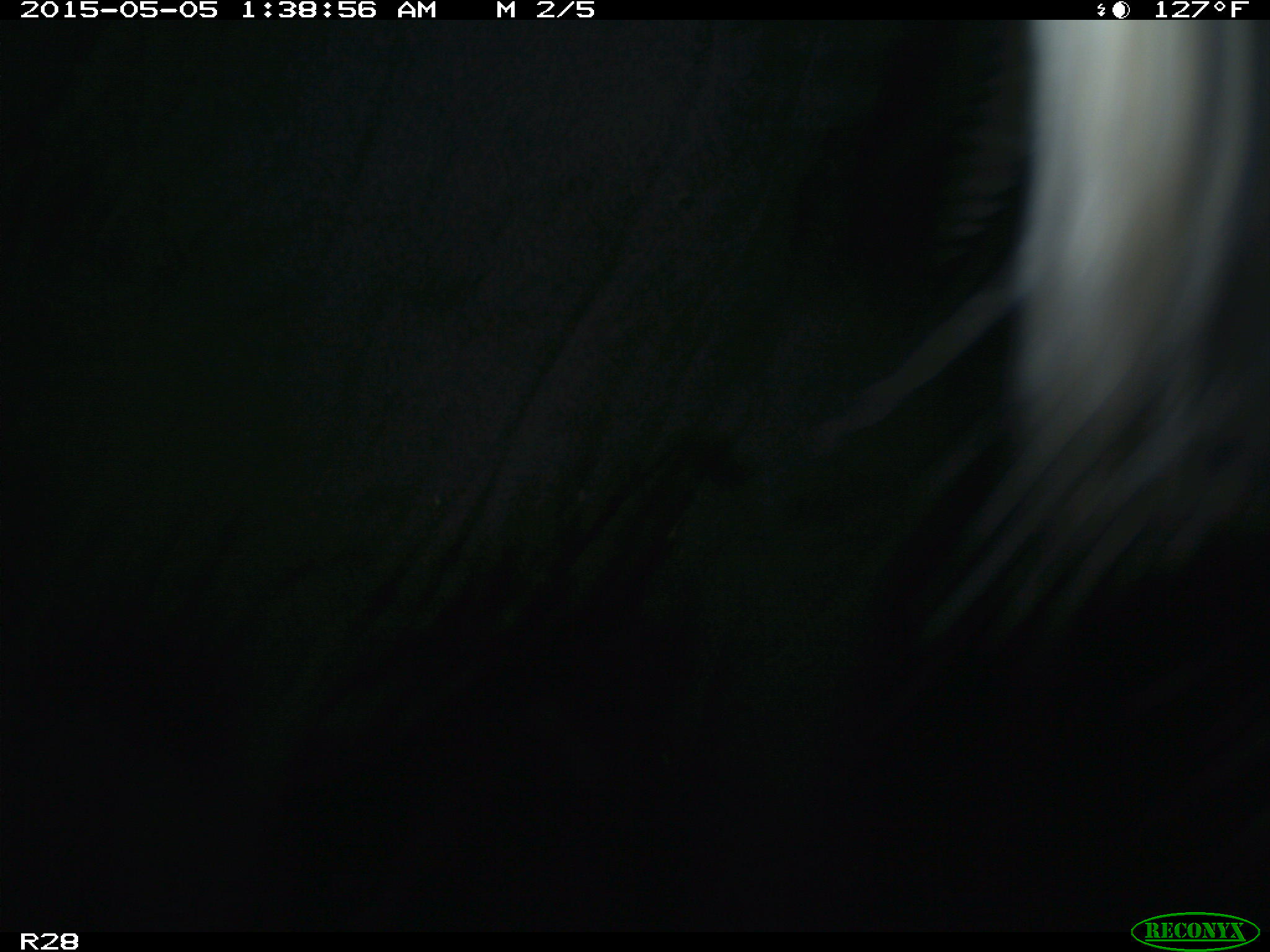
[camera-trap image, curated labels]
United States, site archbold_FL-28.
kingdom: Animalia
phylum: Chordata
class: Mammalia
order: Artiodactyla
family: Bovidae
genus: Bos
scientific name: Bos taurus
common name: domestic cow